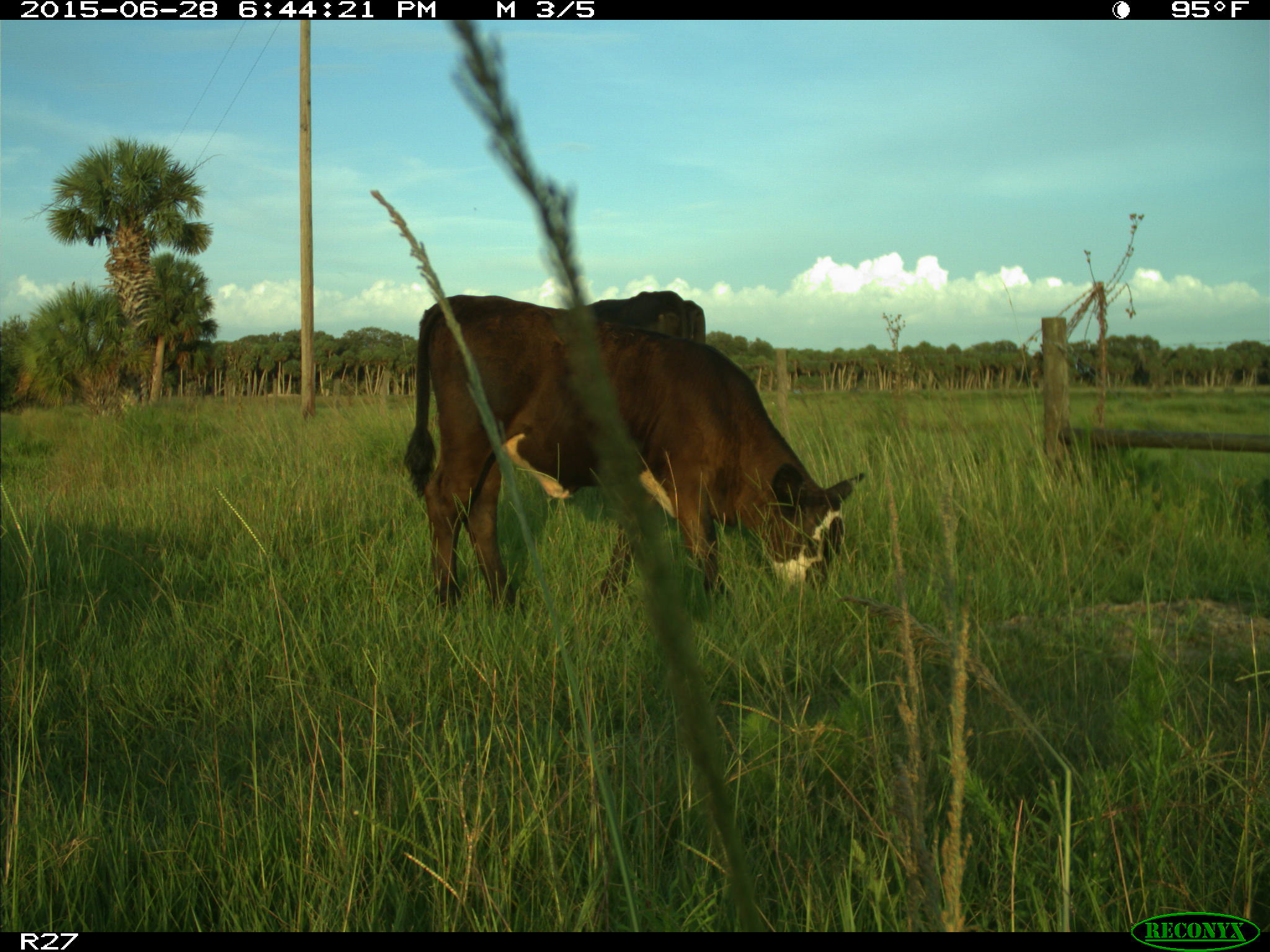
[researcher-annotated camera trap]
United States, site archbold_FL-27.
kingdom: Animalia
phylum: Chordata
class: Mammalia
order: Artiodactyla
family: Bovidae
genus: Bos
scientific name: Bos taurus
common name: domestic cow